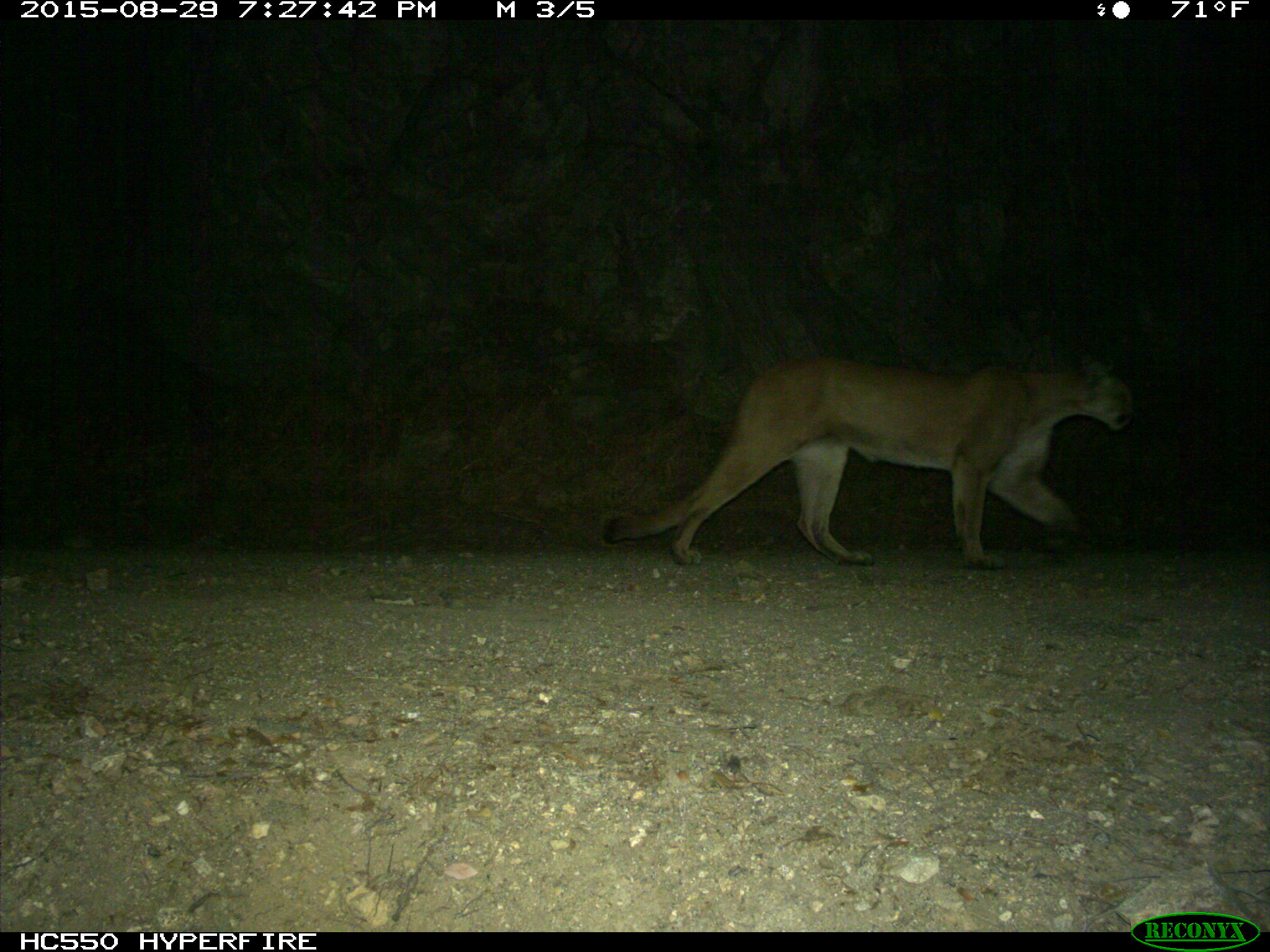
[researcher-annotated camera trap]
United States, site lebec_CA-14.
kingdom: Animalia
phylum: Chordata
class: Mammalia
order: Carnivora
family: Felidae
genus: Puma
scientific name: Puma concolor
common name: mountain lion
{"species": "Puma concolor (mountain lion)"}